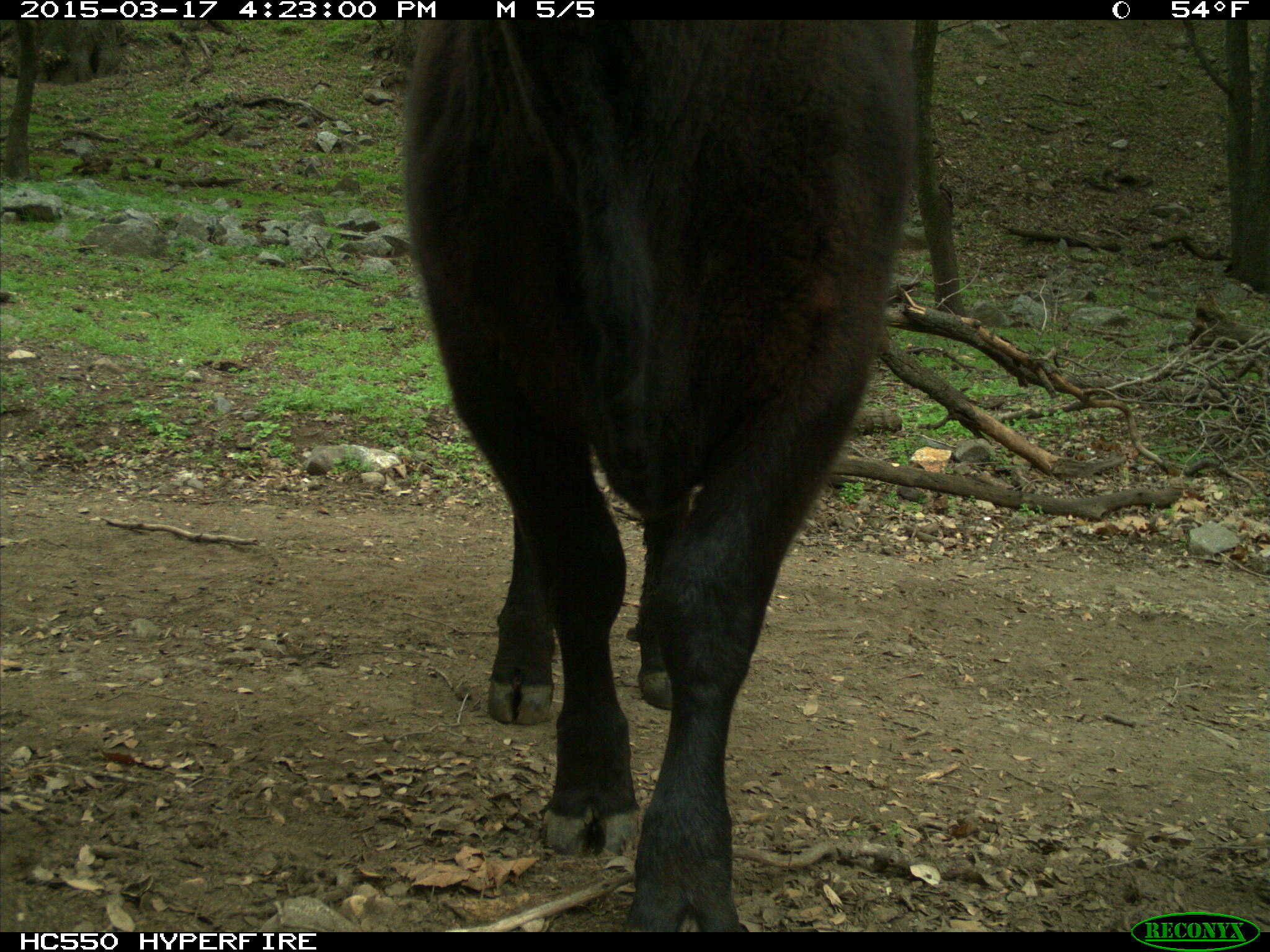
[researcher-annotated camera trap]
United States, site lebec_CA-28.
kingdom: Animalia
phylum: Chordata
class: Mammalia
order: Artiodactyla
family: Bovidae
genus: Bos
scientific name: Bos taurus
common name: domestic cow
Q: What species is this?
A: Bos taurus (domestic cow).